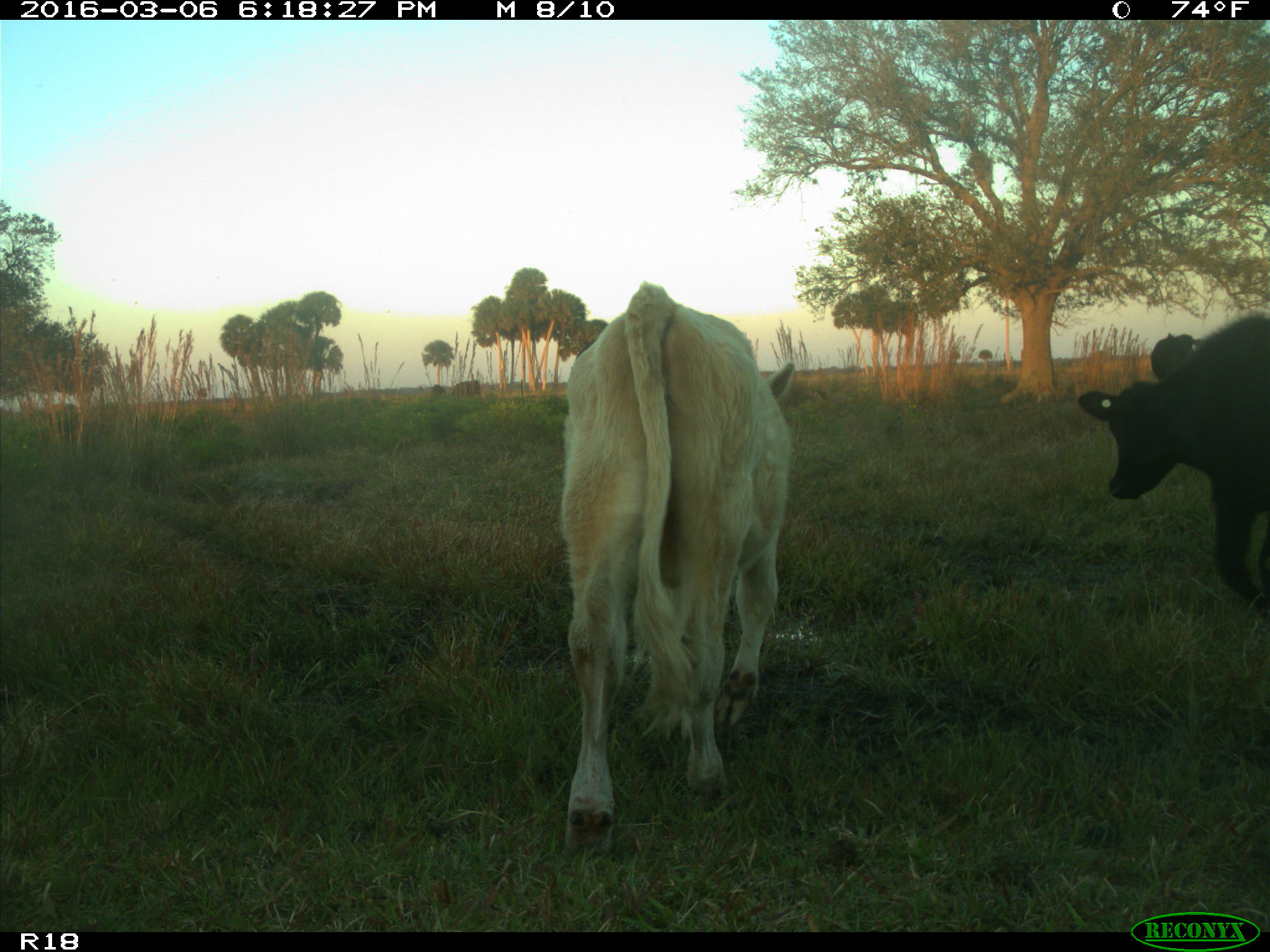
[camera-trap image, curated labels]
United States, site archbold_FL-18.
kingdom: Animalia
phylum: Chordata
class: Mammalia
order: Artiodactyla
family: Bovidae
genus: Bos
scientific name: Bos taurus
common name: domestic cow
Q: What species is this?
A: Bos taurus (domestic cow).